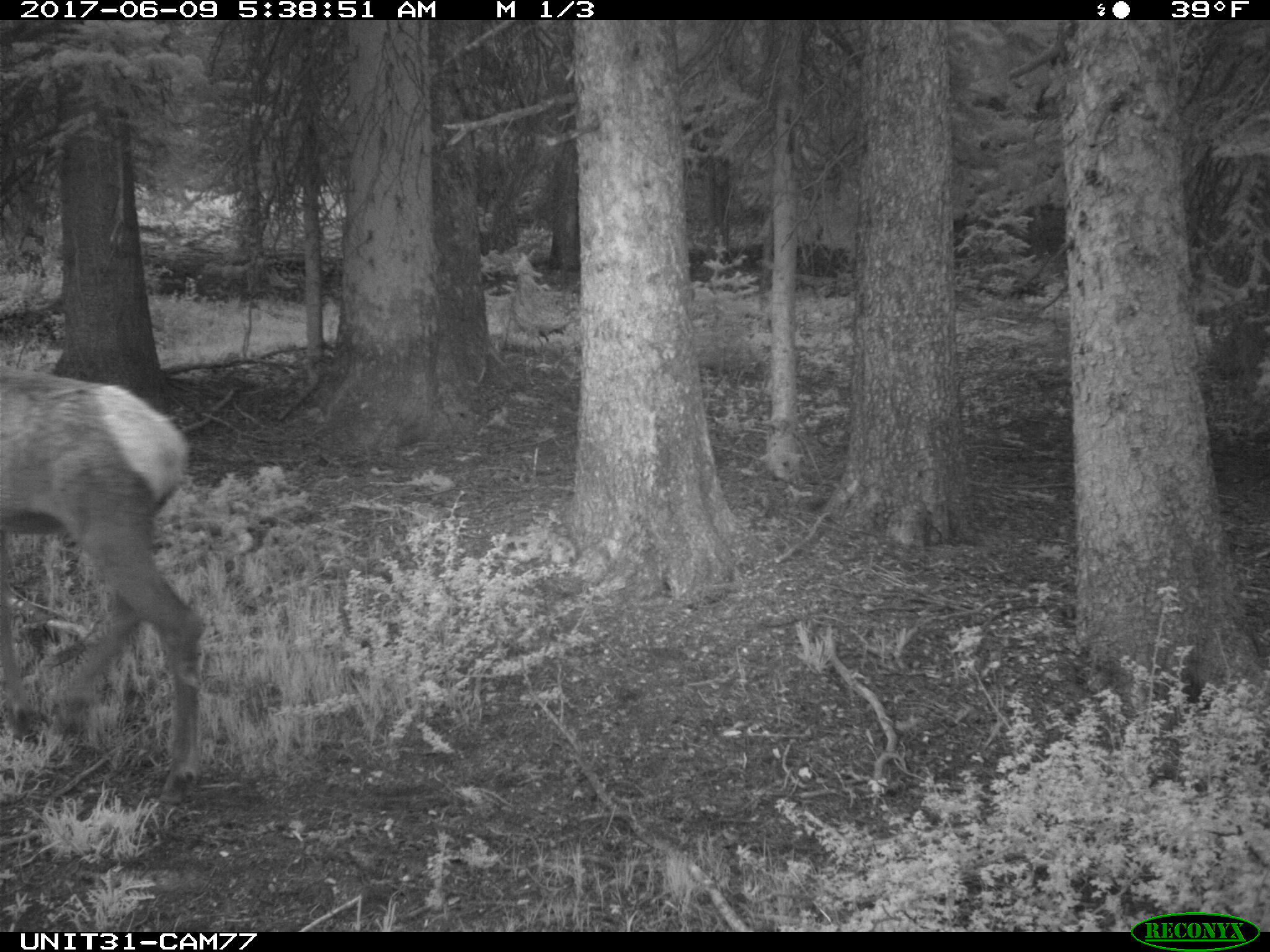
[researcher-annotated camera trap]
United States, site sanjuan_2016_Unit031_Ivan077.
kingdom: Animalia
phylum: Chordata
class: Mammalia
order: Artiodactyla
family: Cervidae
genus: Cervus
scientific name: Cervus elaphus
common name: red deer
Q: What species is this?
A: Cervus elaphus (red deer).